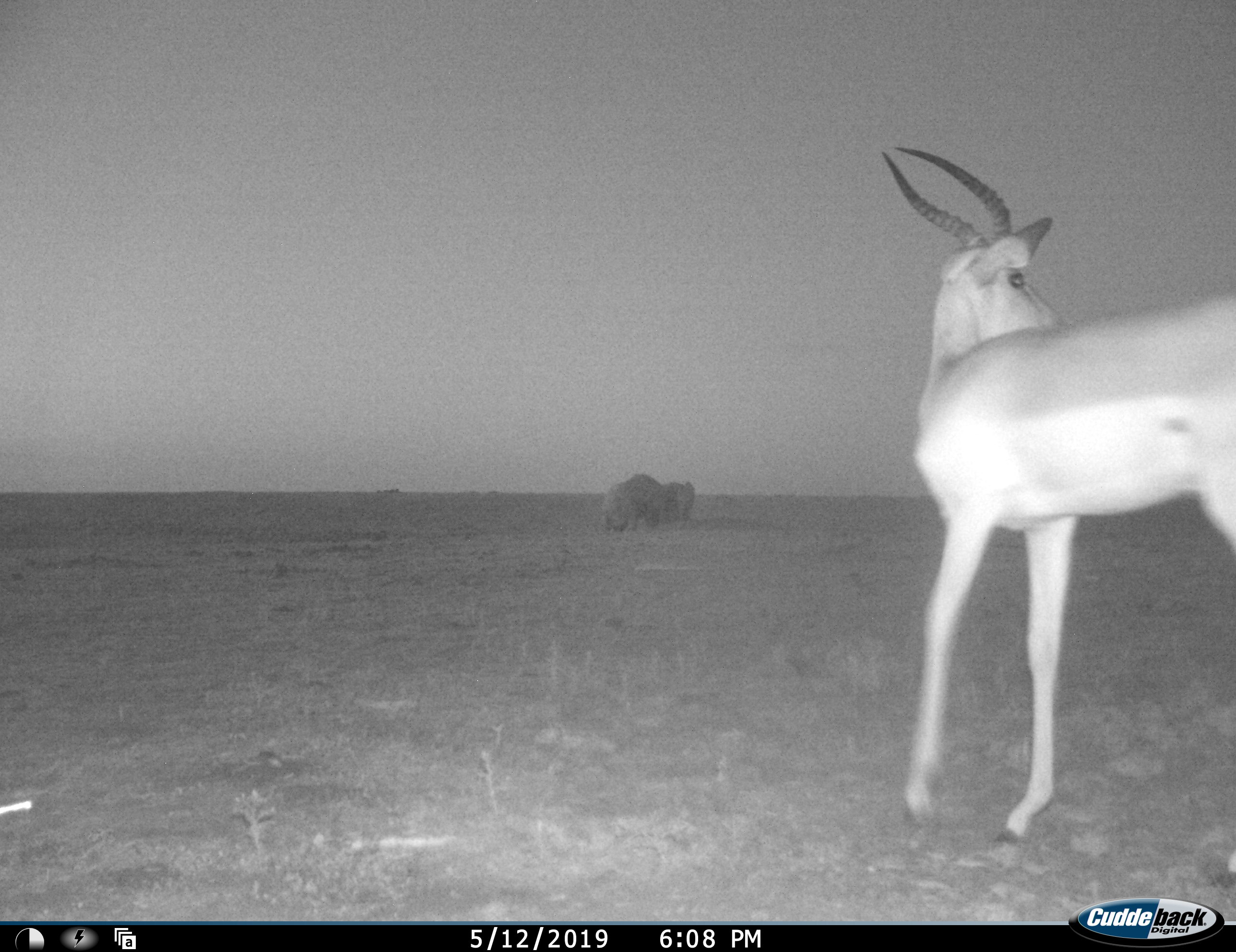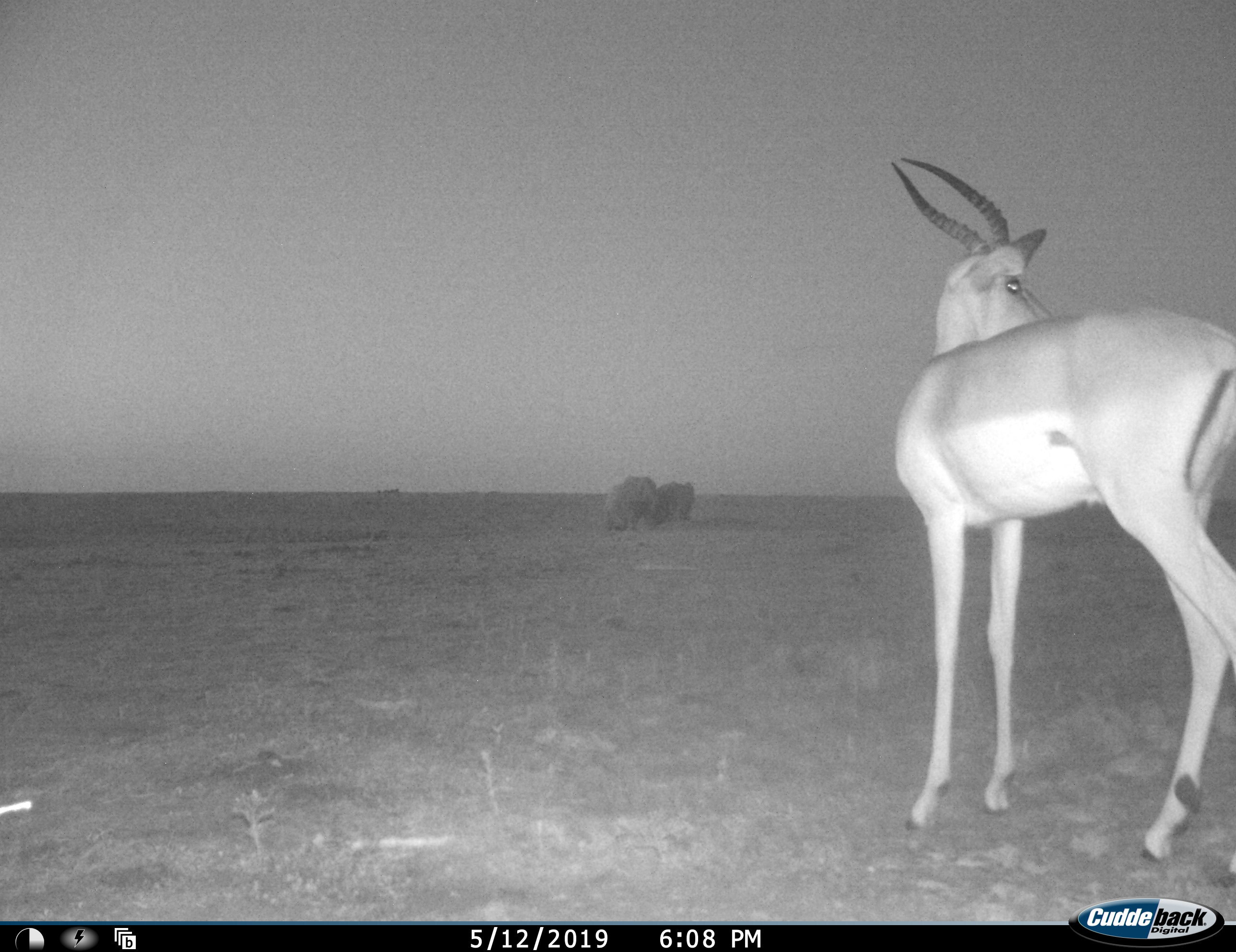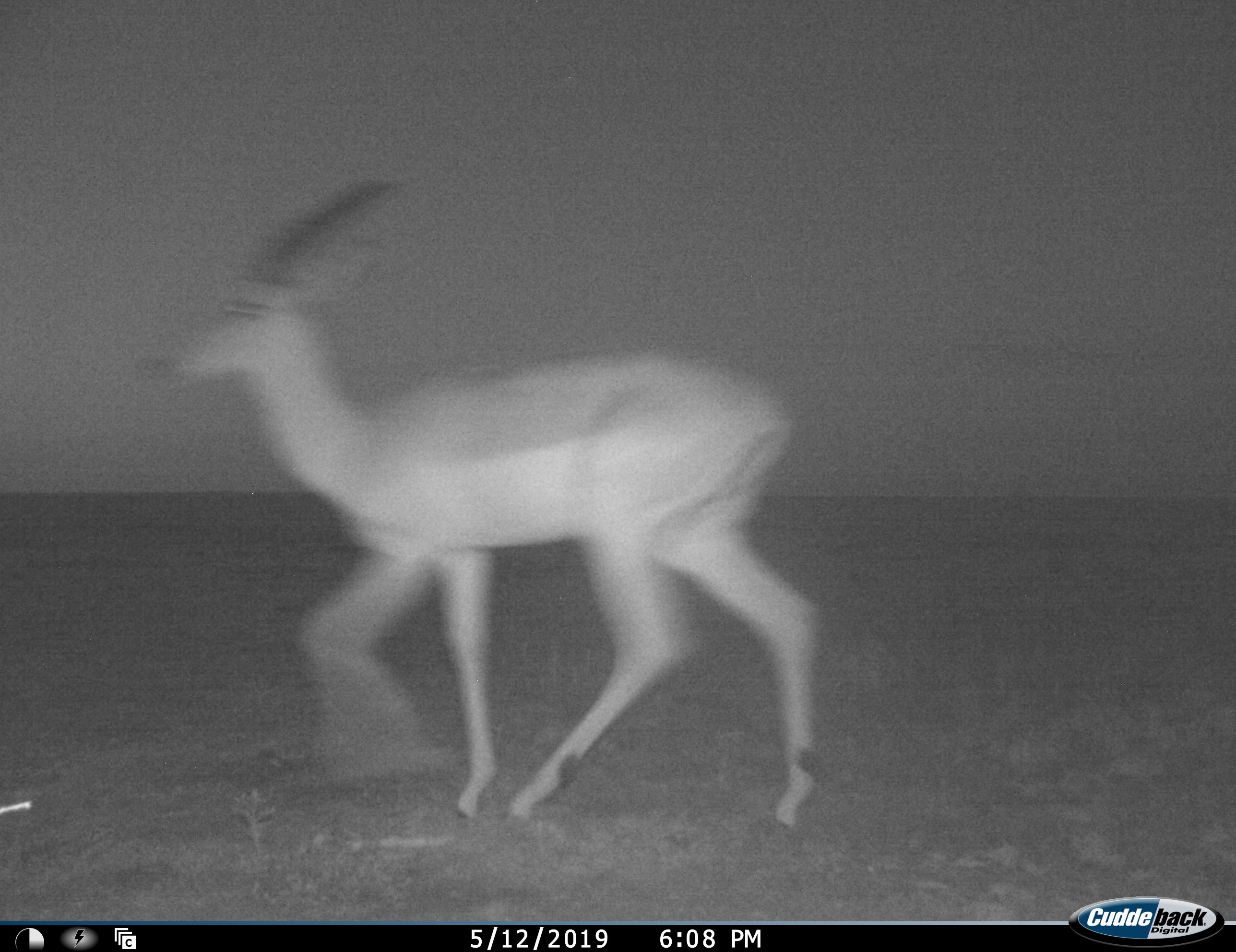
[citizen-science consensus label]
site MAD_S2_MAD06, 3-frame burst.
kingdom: Animalia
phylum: Chordata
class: Mammalia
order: Proboscidea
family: Elephantidae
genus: Loxodonta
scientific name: Loxodonta africana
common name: african bush elephant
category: elephant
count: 2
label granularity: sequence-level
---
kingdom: Animalia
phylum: Chordata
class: Mammalia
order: Artiodactyla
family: Bovidae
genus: Aepyceros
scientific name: Aepyceros melampus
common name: impala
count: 1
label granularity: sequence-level